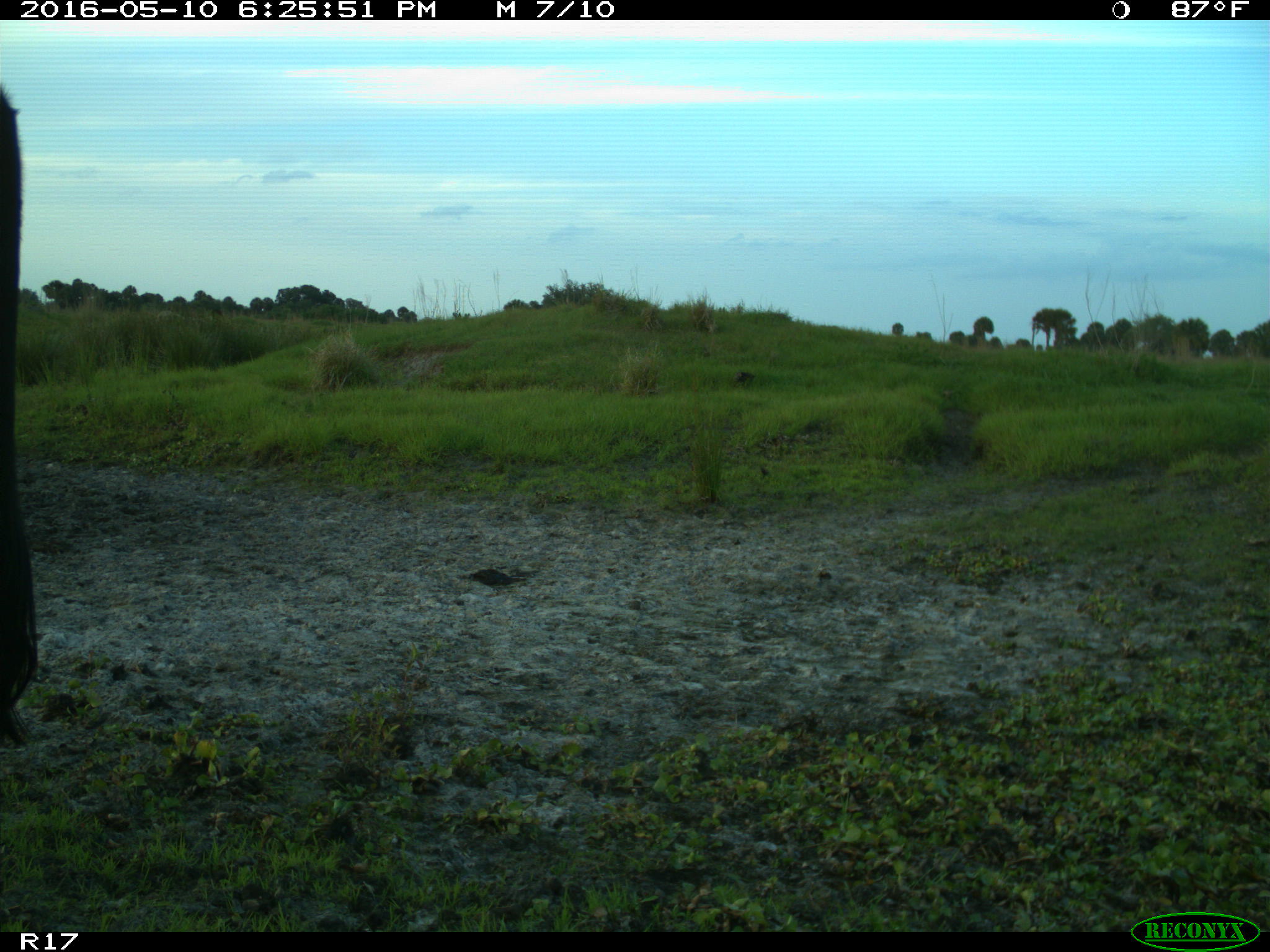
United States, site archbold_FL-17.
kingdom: Animalia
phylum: Chordata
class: Mammalia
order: Artiodactyla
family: Bovidae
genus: Bos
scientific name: Bos taurus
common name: domestic cow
Bos taurus (domestic cow).